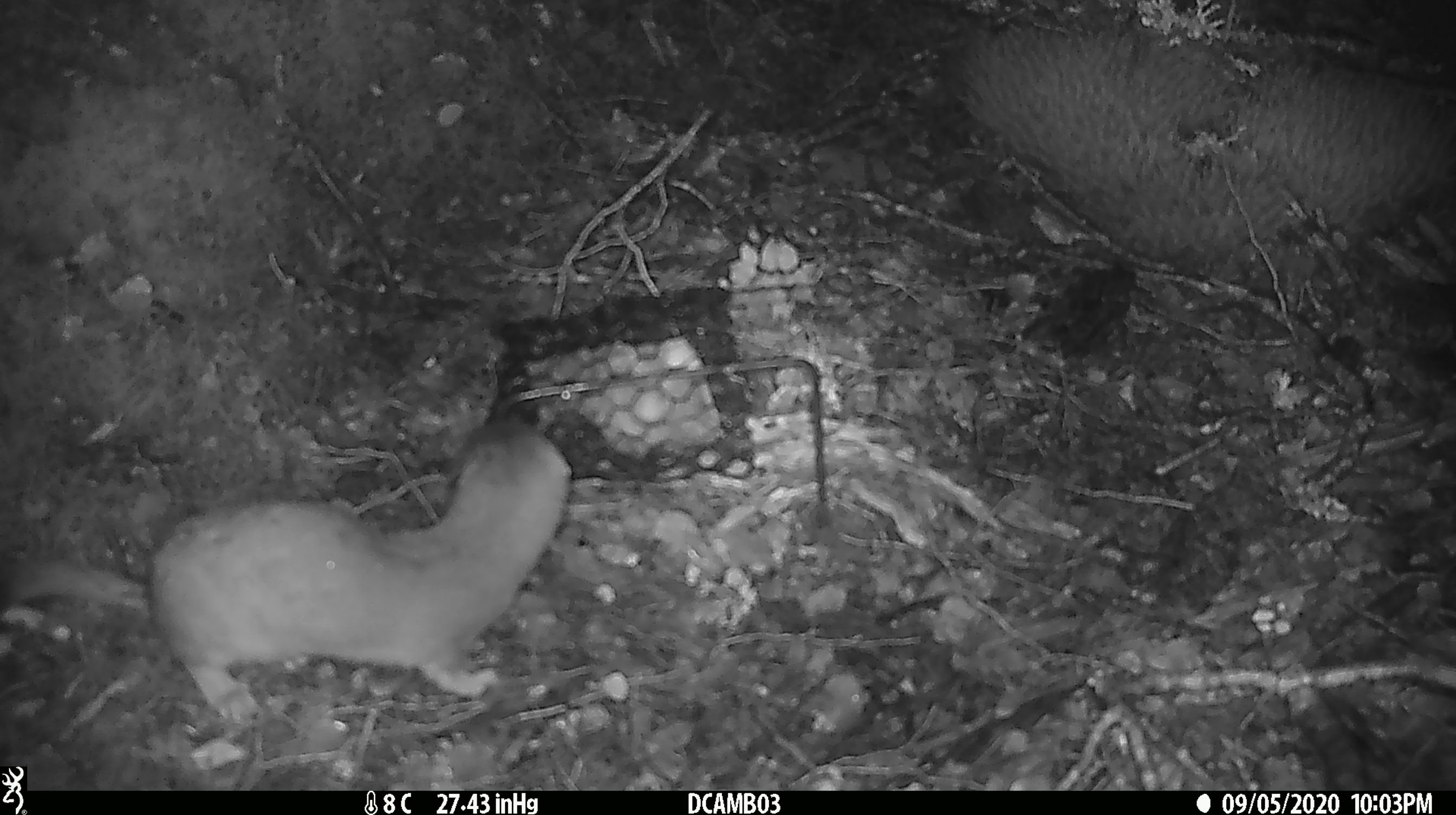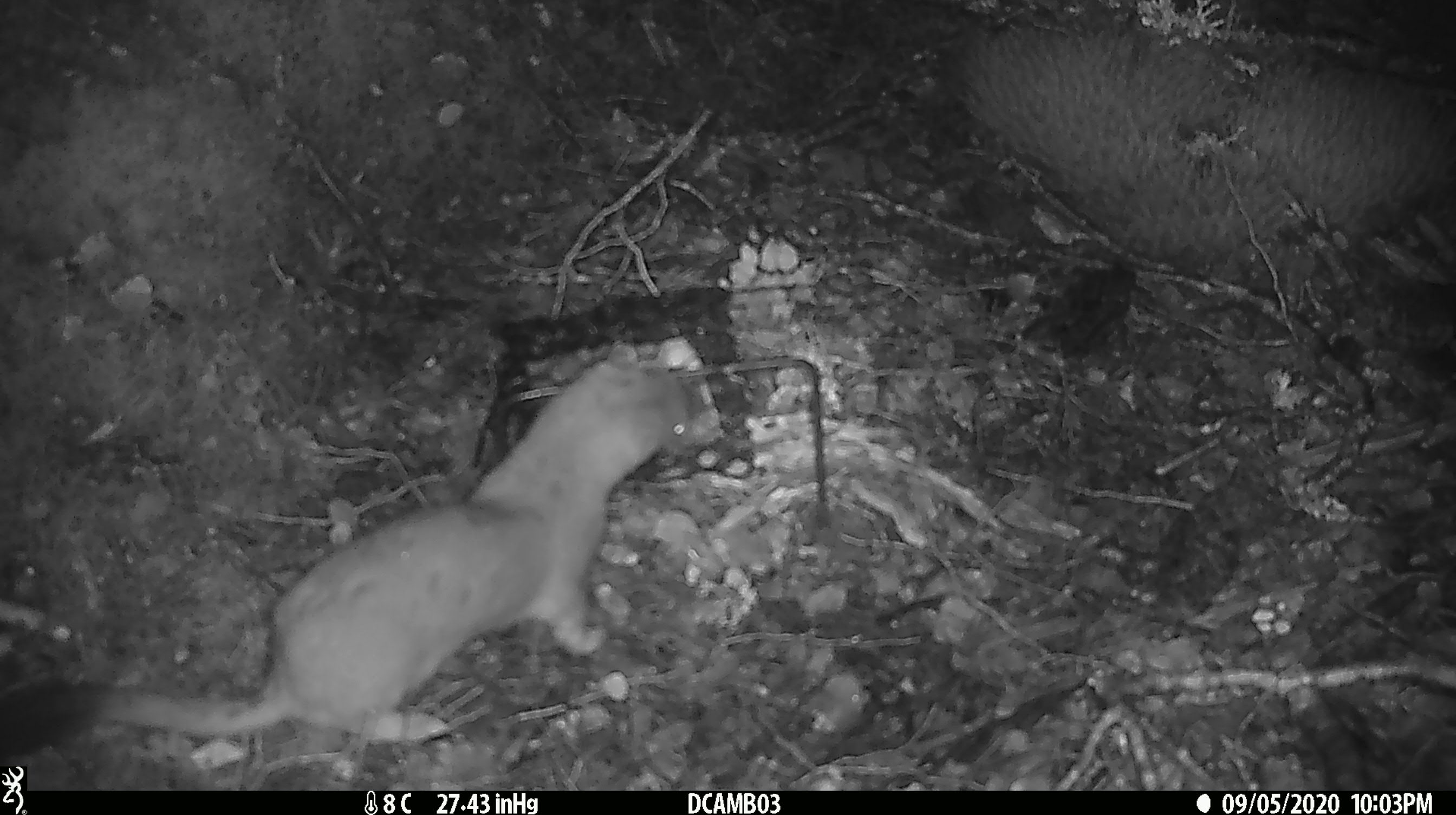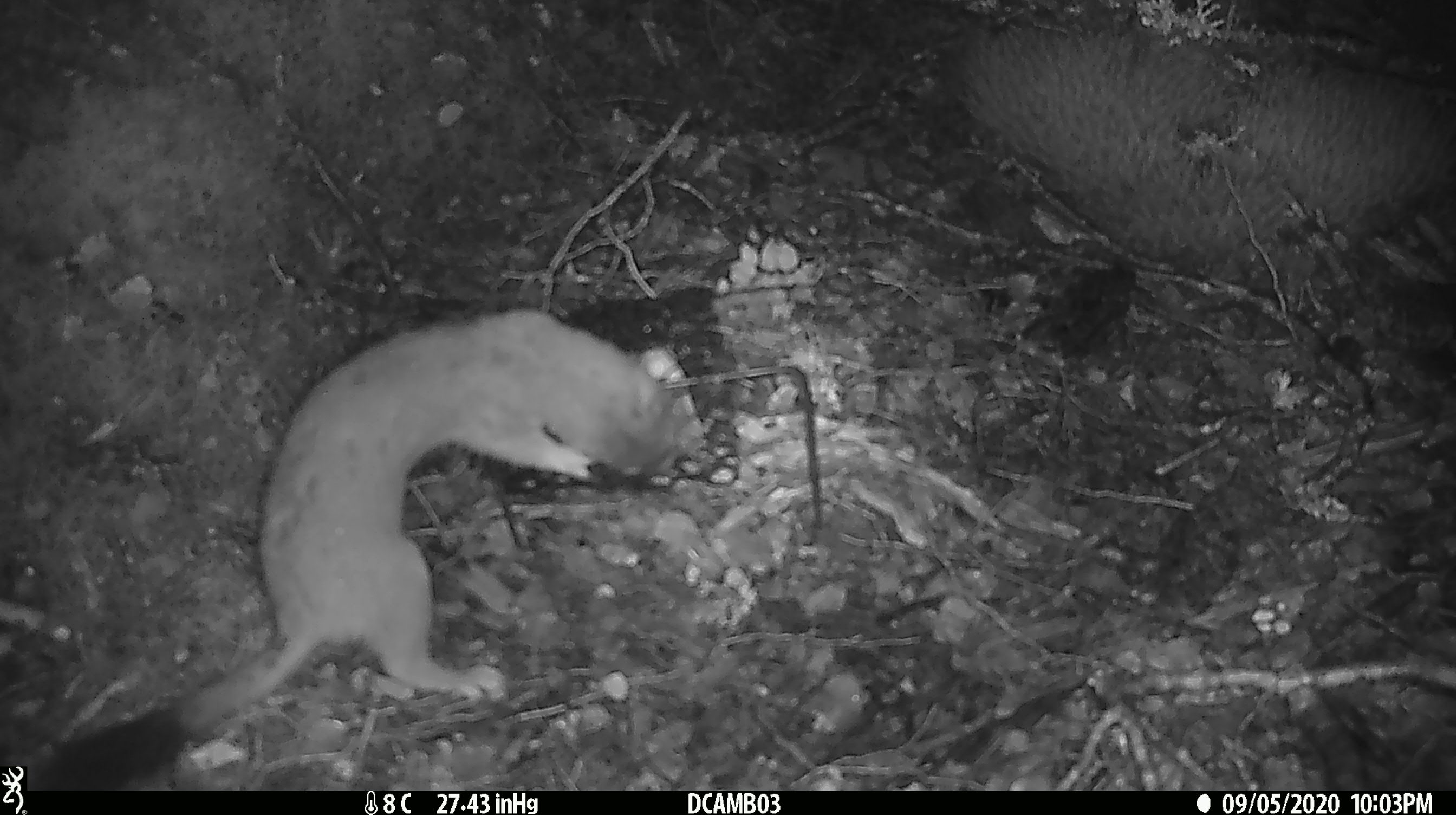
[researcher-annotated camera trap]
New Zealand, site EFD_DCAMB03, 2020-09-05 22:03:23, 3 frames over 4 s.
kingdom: Animalia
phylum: Chordata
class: Mammalia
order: Carnivora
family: Mustelidae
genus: Mustela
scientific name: Mustela erminea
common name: stoat